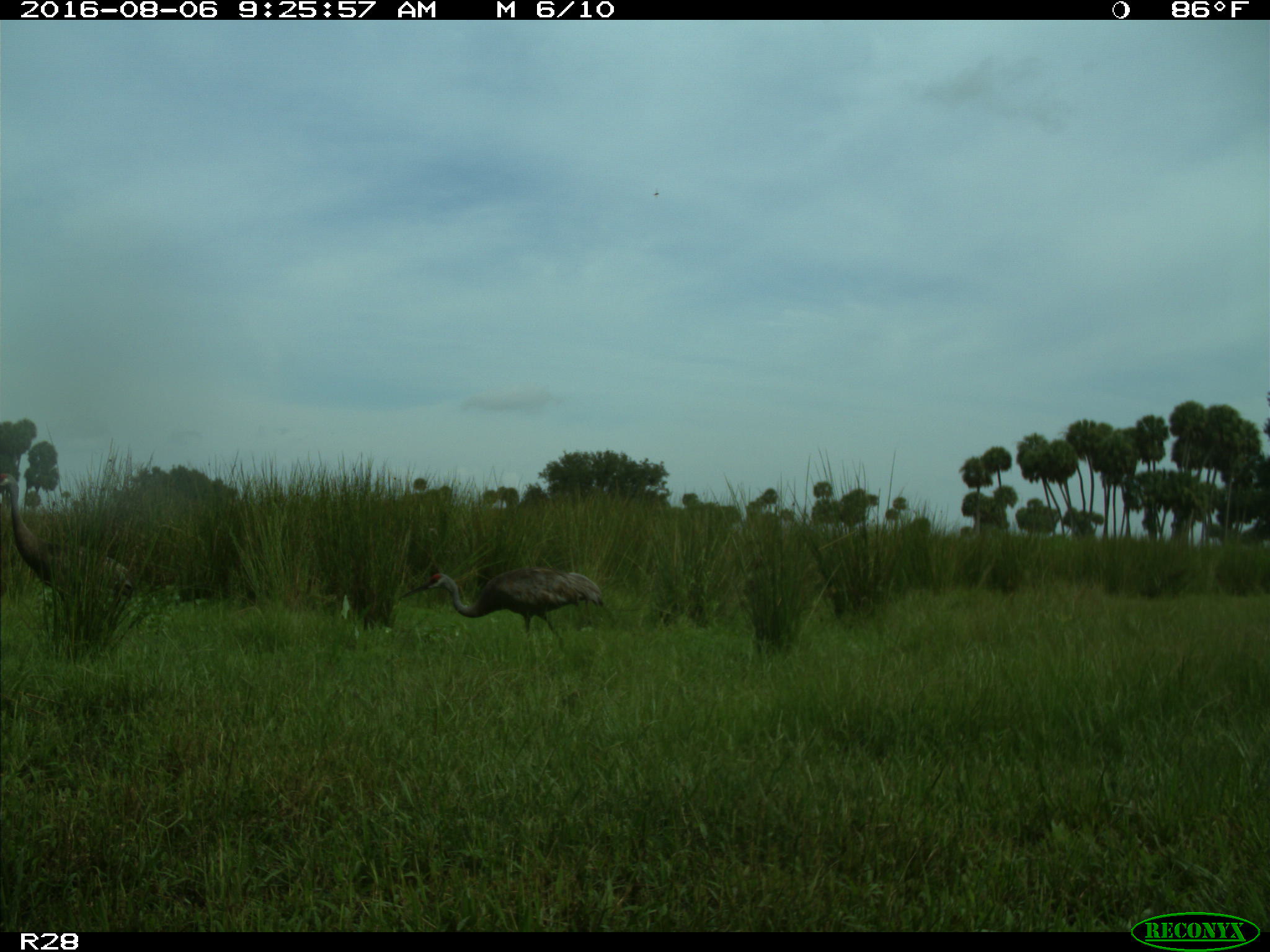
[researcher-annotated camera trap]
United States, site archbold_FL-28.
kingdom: Animalia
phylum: Chordata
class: Aves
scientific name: Aves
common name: birds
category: unidentified bird